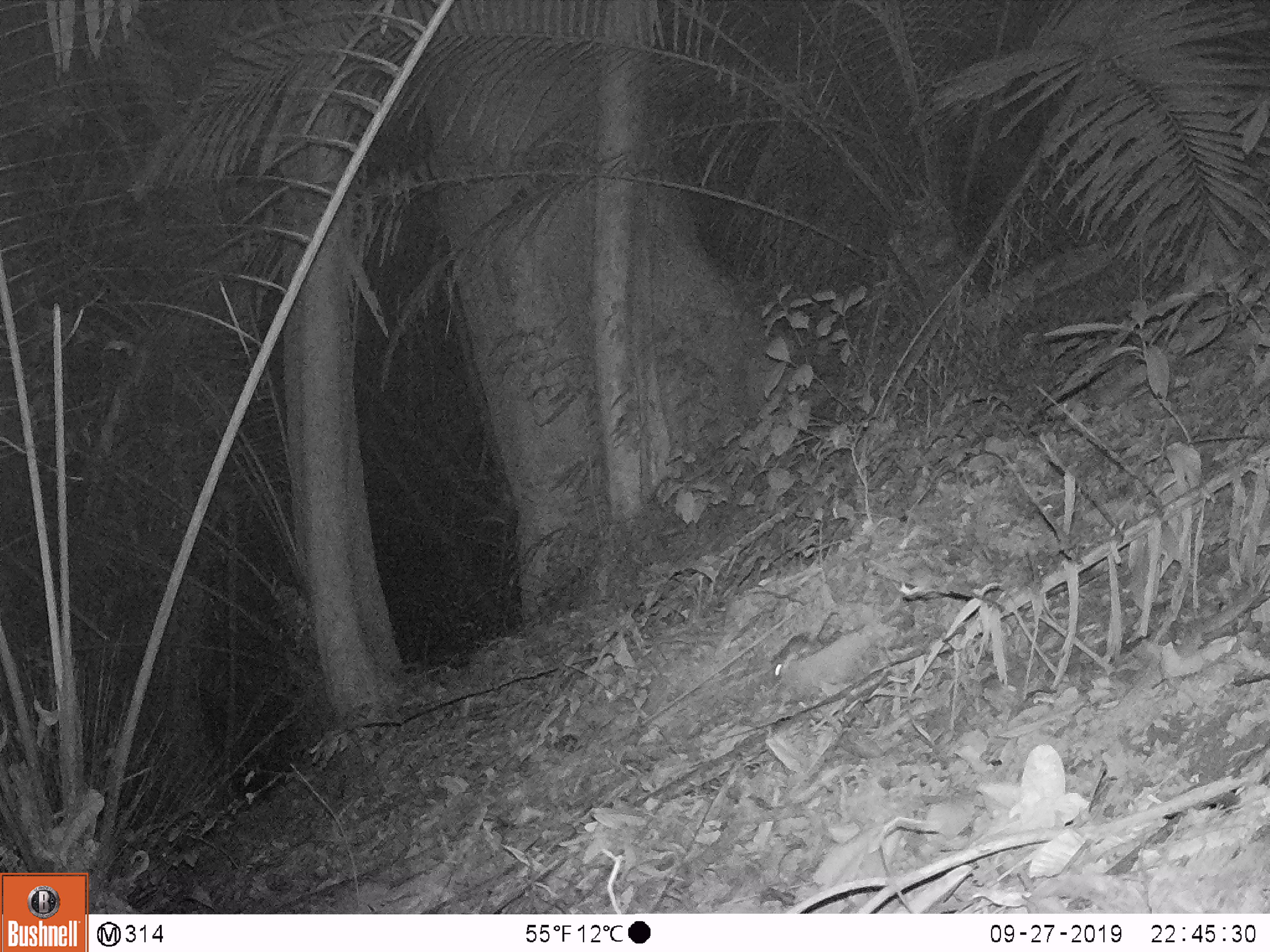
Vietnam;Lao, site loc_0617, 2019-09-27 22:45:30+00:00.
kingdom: Animalia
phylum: Chordata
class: Mammalia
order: Rodentia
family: Muridae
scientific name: Muridae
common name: old-world mice and rats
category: unidentified murid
Unidentified murid (old-world mice and rats) (Muridae). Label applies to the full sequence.